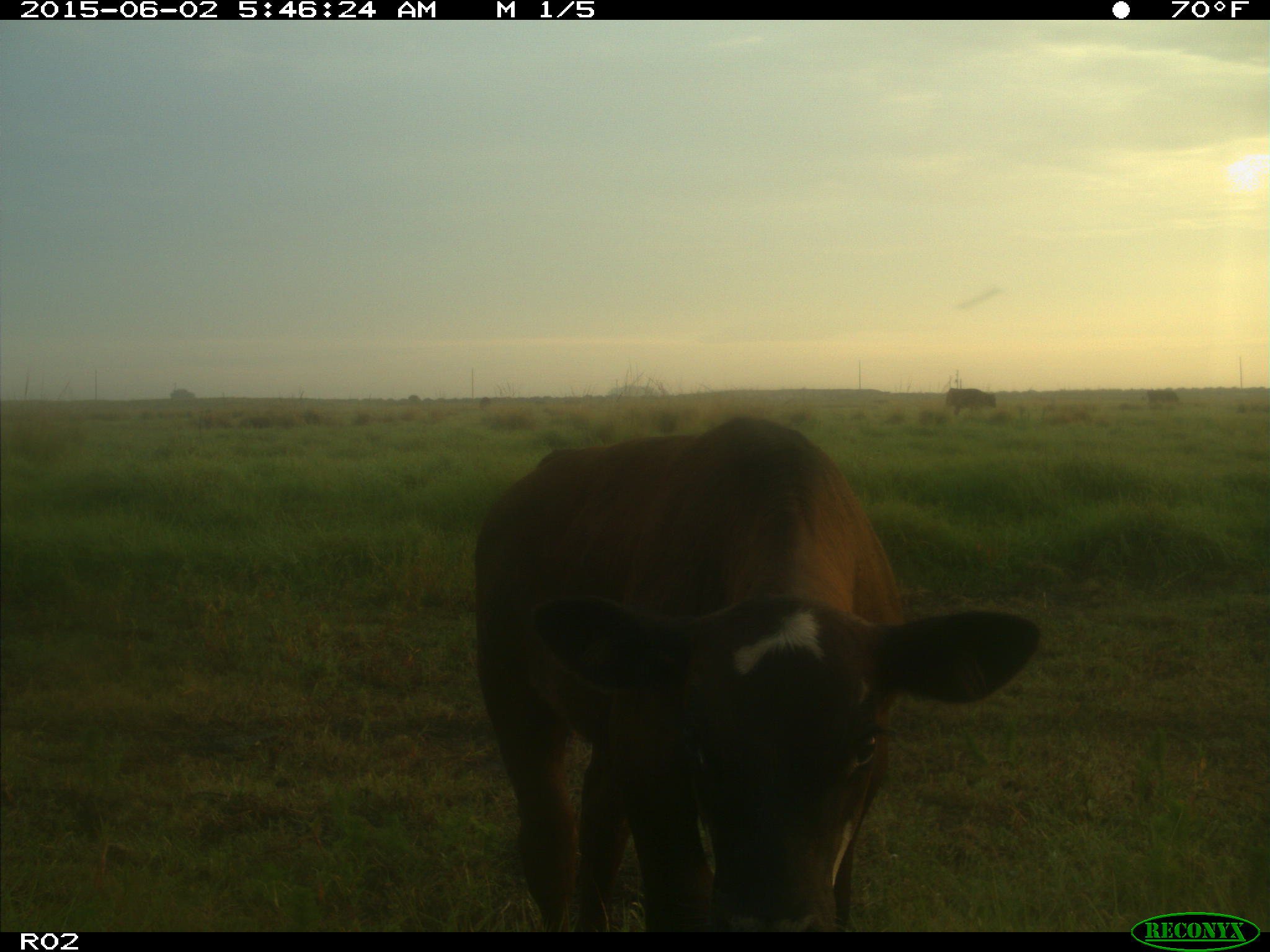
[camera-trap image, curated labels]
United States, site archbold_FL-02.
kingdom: Animalia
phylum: Chordata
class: Mammalia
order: Artiodactyla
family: Bovidae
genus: Bos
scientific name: Bos taurus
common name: domestic cow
Bos taurus (domestic cow).